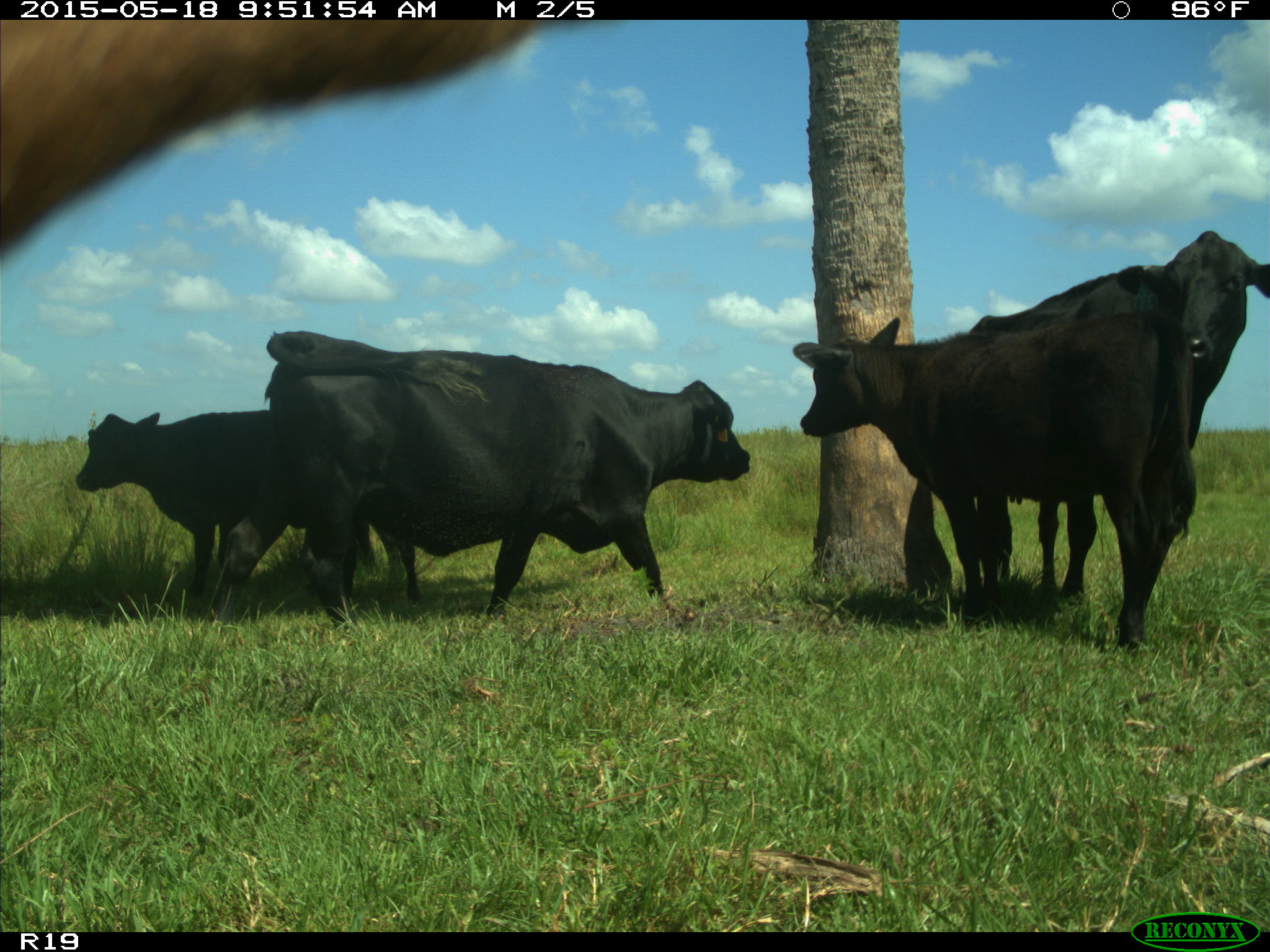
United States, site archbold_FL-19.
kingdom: Animalia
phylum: Chordata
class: Mammalia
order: Artiodactyla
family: Bovidae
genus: Bos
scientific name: Bos taurus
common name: domestic cow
Bos taurus (domestic cow).